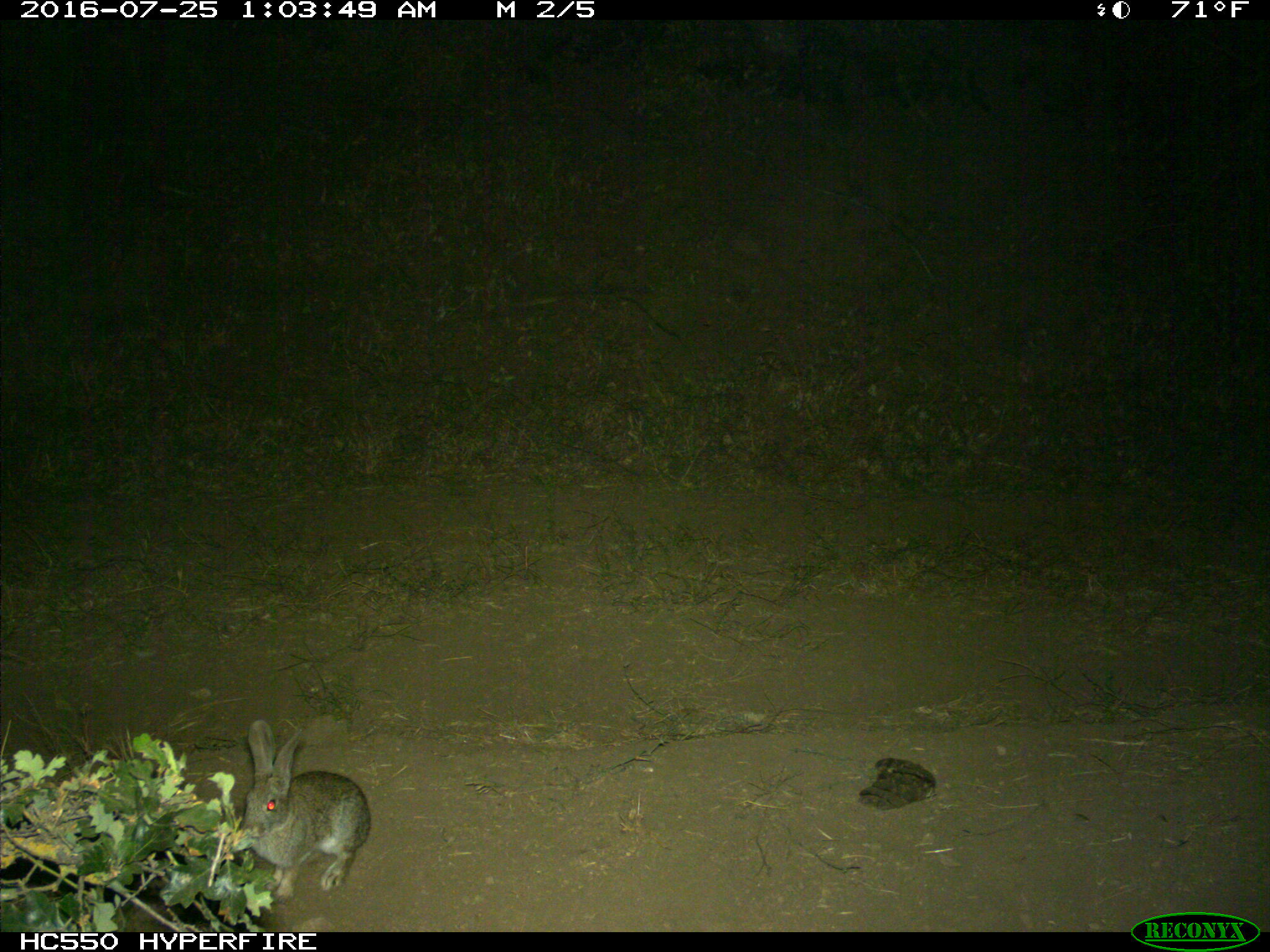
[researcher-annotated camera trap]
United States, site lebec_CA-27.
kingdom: Animalia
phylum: Chordata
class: Mammalia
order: Lagomorpha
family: Leporidae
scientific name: Leporidae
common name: rabbits and hares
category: unidentified rabbit